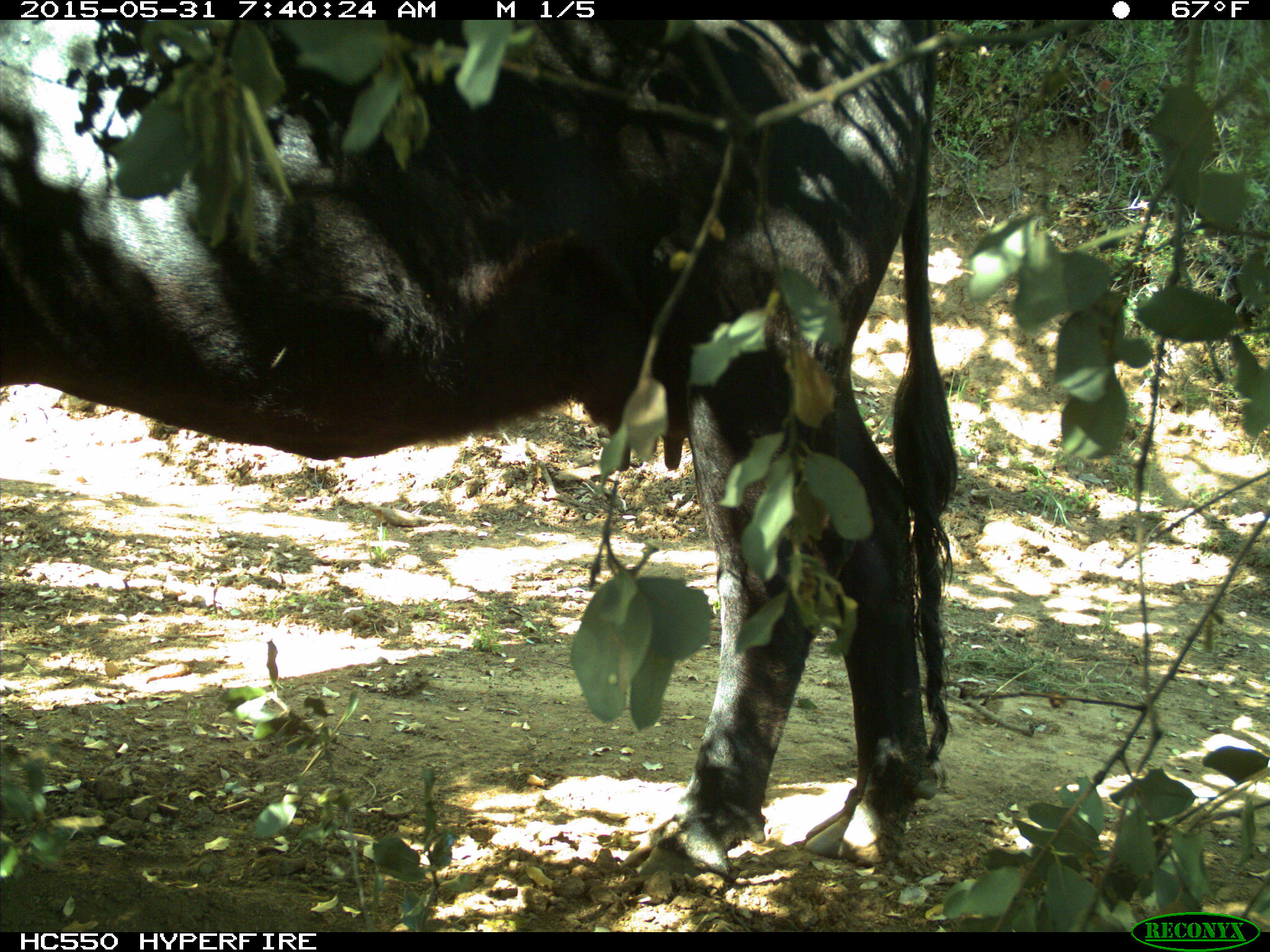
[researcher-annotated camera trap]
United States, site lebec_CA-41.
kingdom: Animalia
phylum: Chordata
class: Mammalia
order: Artiodactyla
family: Bovidae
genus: Bos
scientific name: Bos taurus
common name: domestic cow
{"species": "Bos taurus (domestic cow)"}